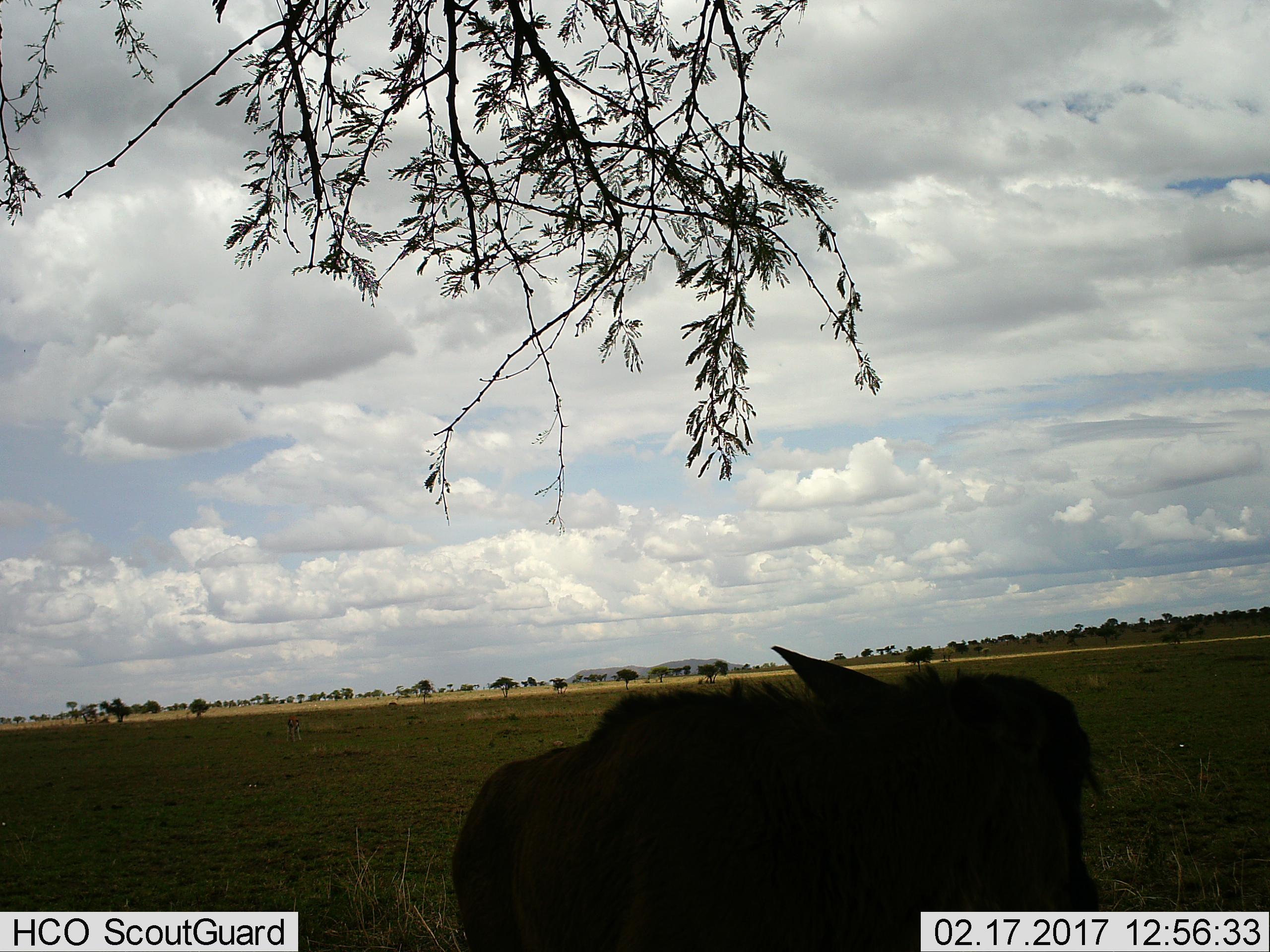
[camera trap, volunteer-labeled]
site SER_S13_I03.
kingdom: Animalia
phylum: Chordata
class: Mammalia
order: Artiodactyla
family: Bovidae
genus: Connochaetes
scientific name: Connochaetes taurinus taurinus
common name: blue wildebeest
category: wildebeestblue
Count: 1.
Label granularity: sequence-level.